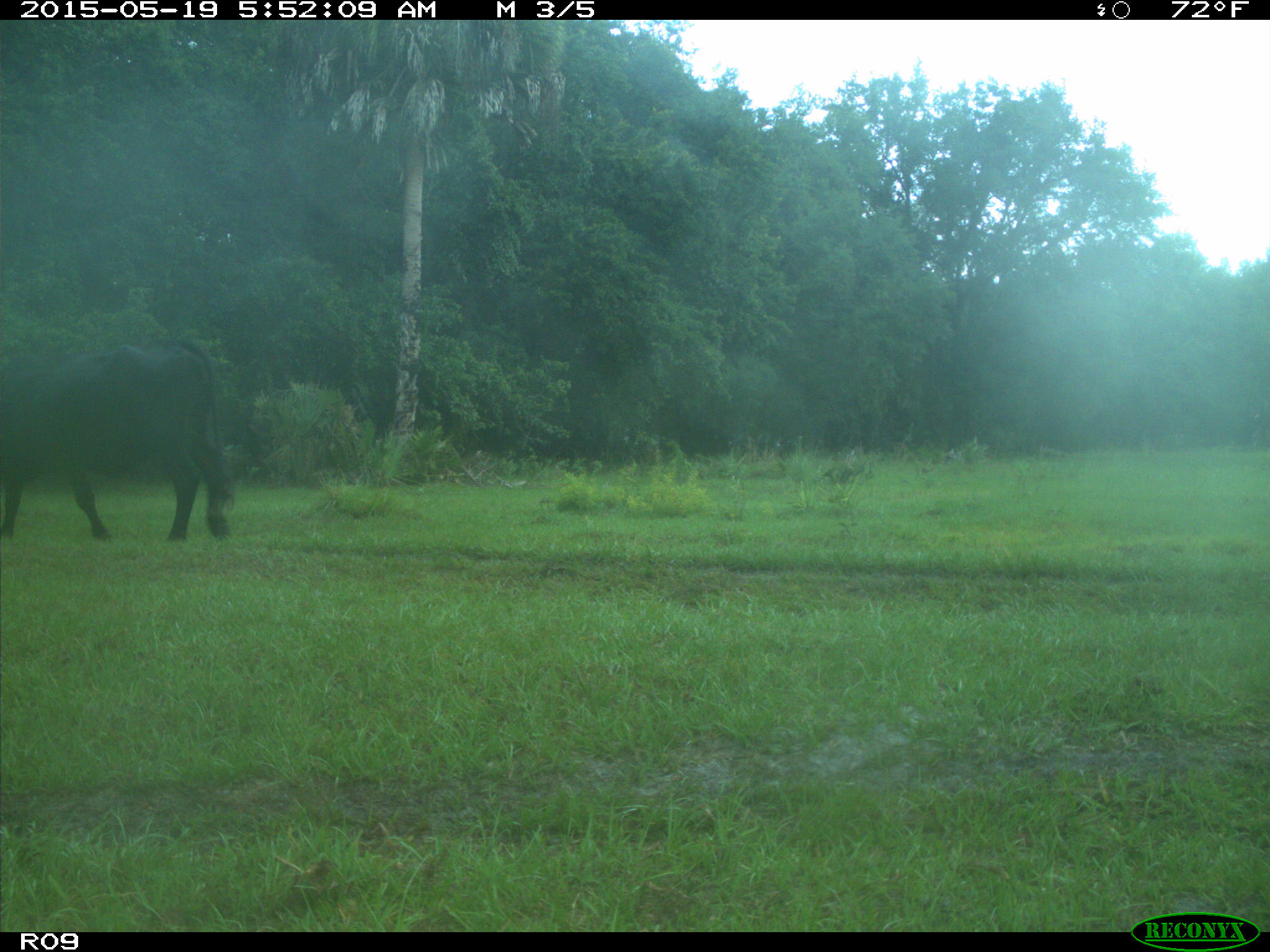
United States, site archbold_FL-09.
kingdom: Animalia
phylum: Chordata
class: Mammalia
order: Artiodactyla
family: Bovidae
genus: Bos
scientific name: Bos taurus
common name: domestic cow